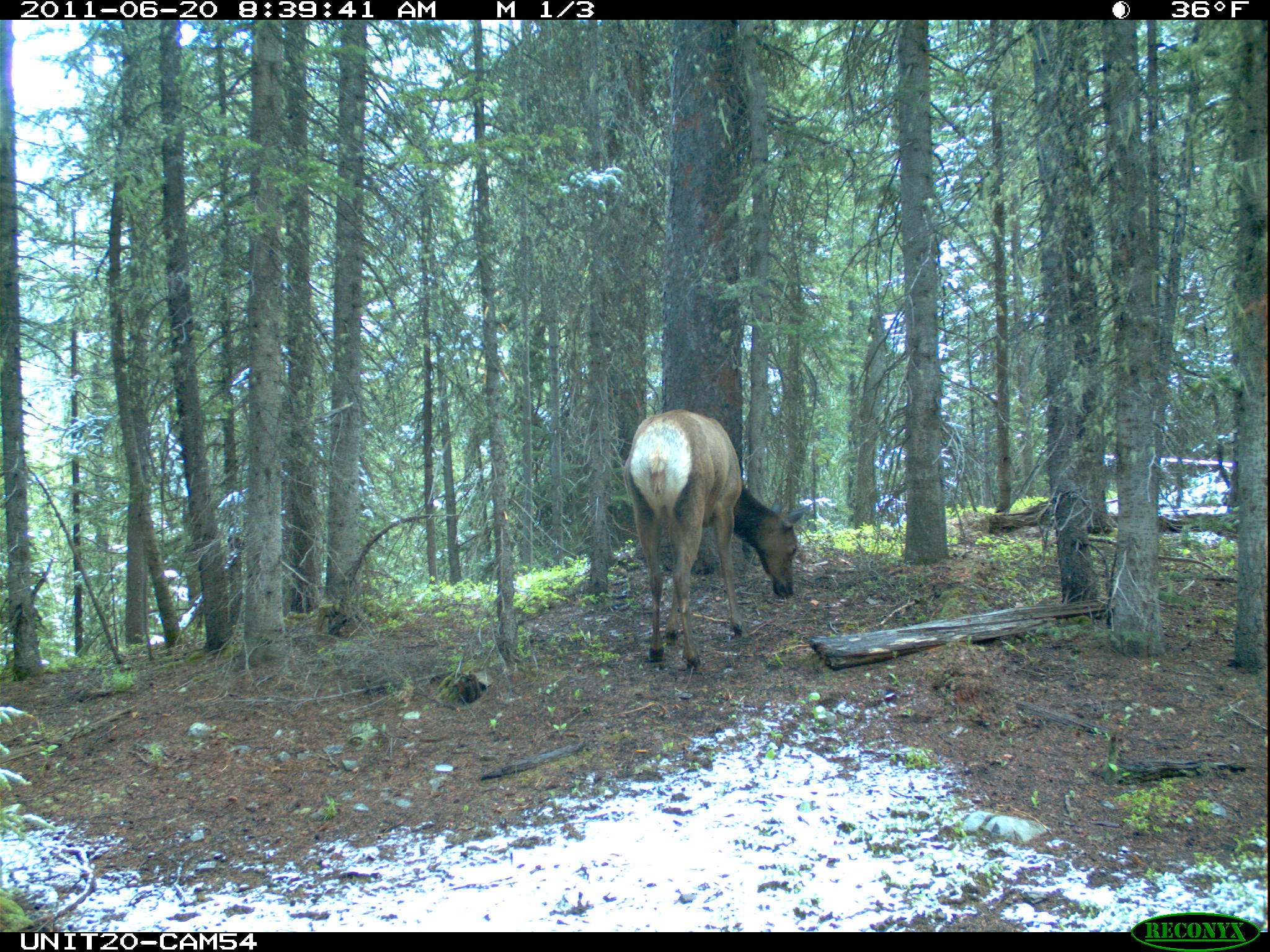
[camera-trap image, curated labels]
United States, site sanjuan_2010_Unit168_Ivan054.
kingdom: Animalia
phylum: Chordata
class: Mammalia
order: Artiodactyla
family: Cervidae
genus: Cervus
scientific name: Cervus elaphus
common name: red deer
Cervus elaphus (red deer).